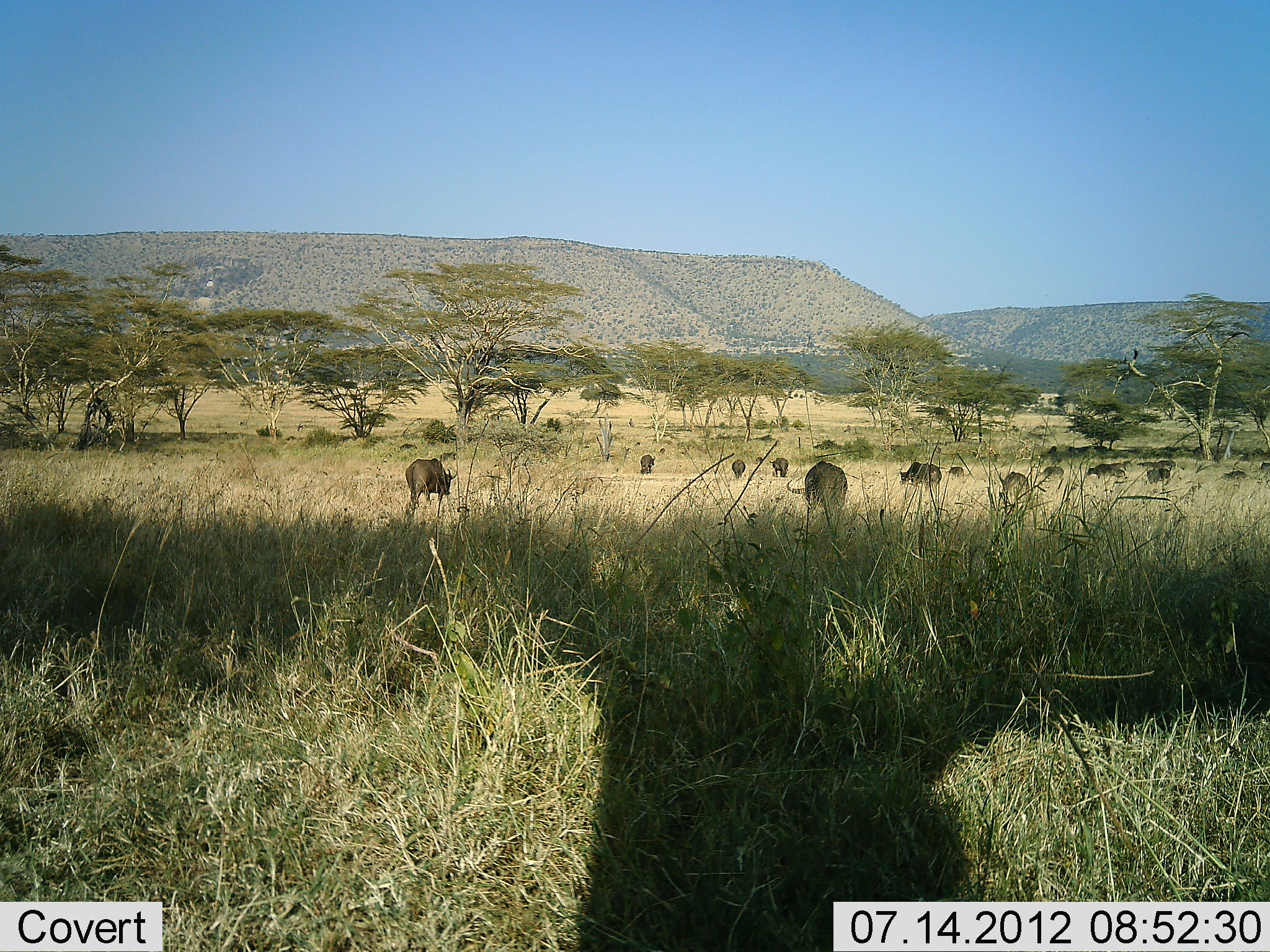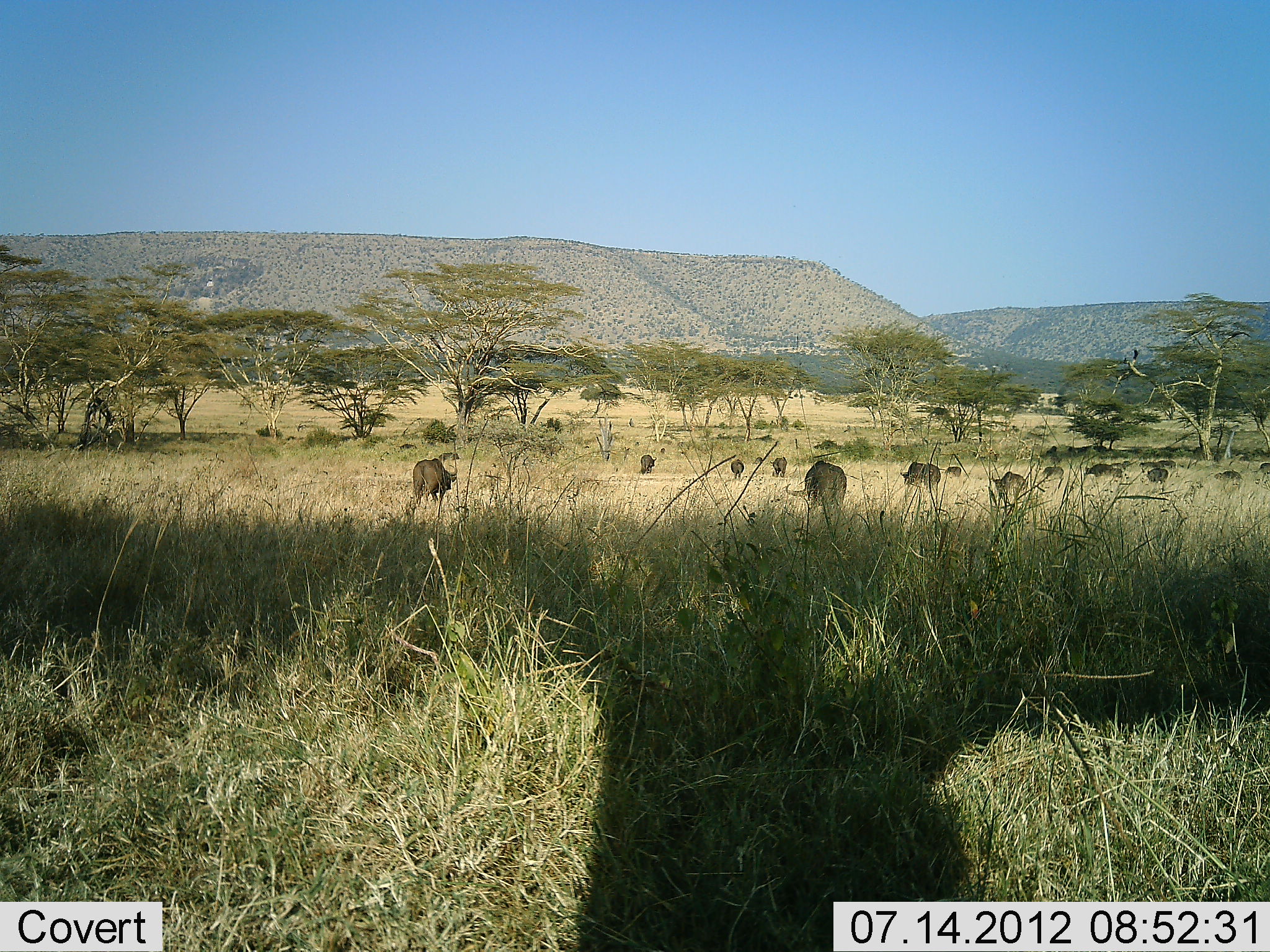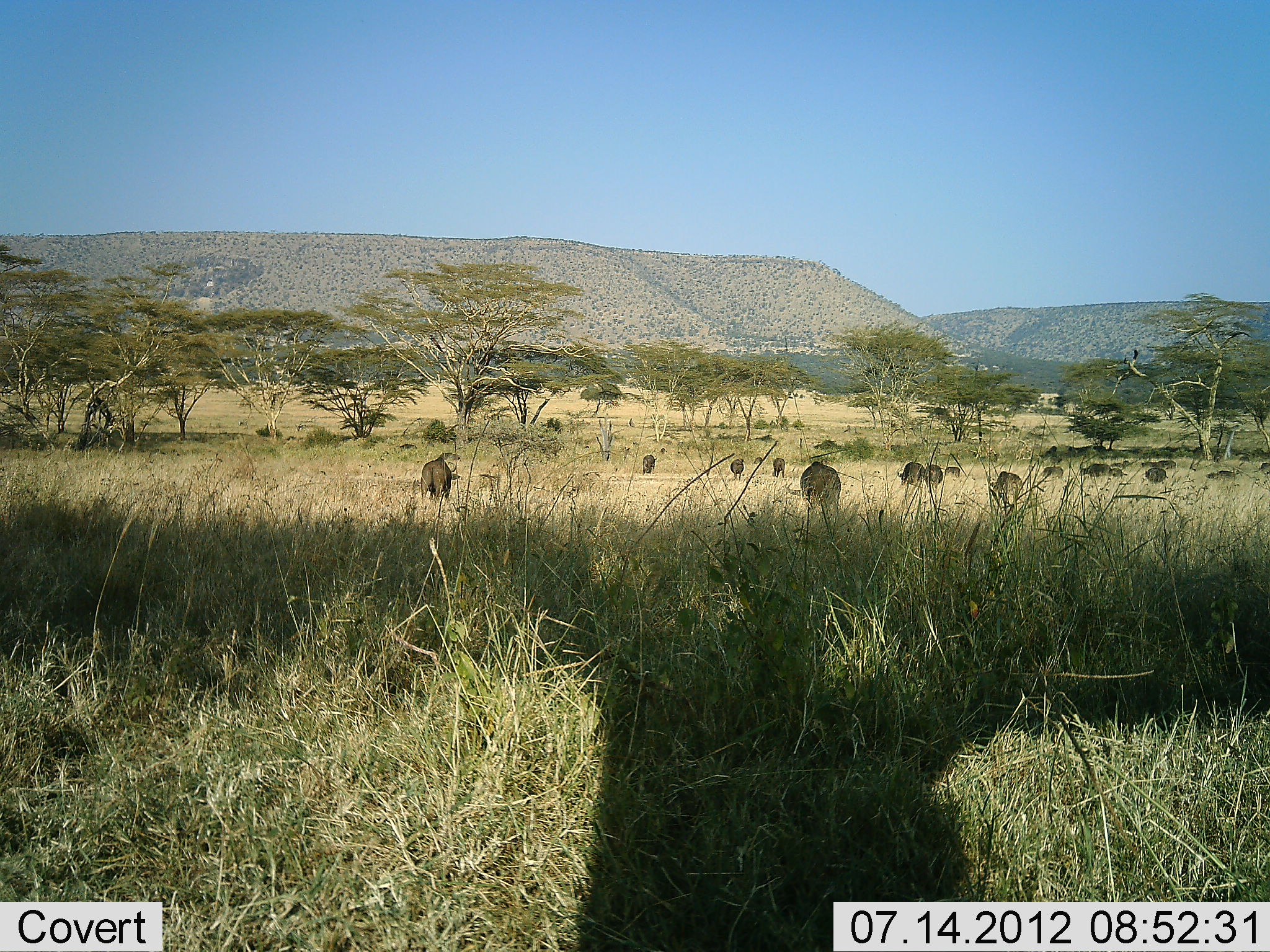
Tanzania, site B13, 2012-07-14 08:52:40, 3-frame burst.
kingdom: Animalia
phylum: Chordata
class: Mammalia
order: Artiodactyla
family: Bovidae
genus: Connochaetes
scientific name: Connochaetes taurinus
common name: blue wildebeest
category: wildebeest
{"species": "wildebeest (blue wildebeest) (Connochaetes taurinus)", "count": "11-50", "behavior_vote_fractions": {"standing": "50%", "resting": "0%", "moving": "50%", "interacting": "0%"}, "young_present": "0%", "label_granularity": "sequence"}